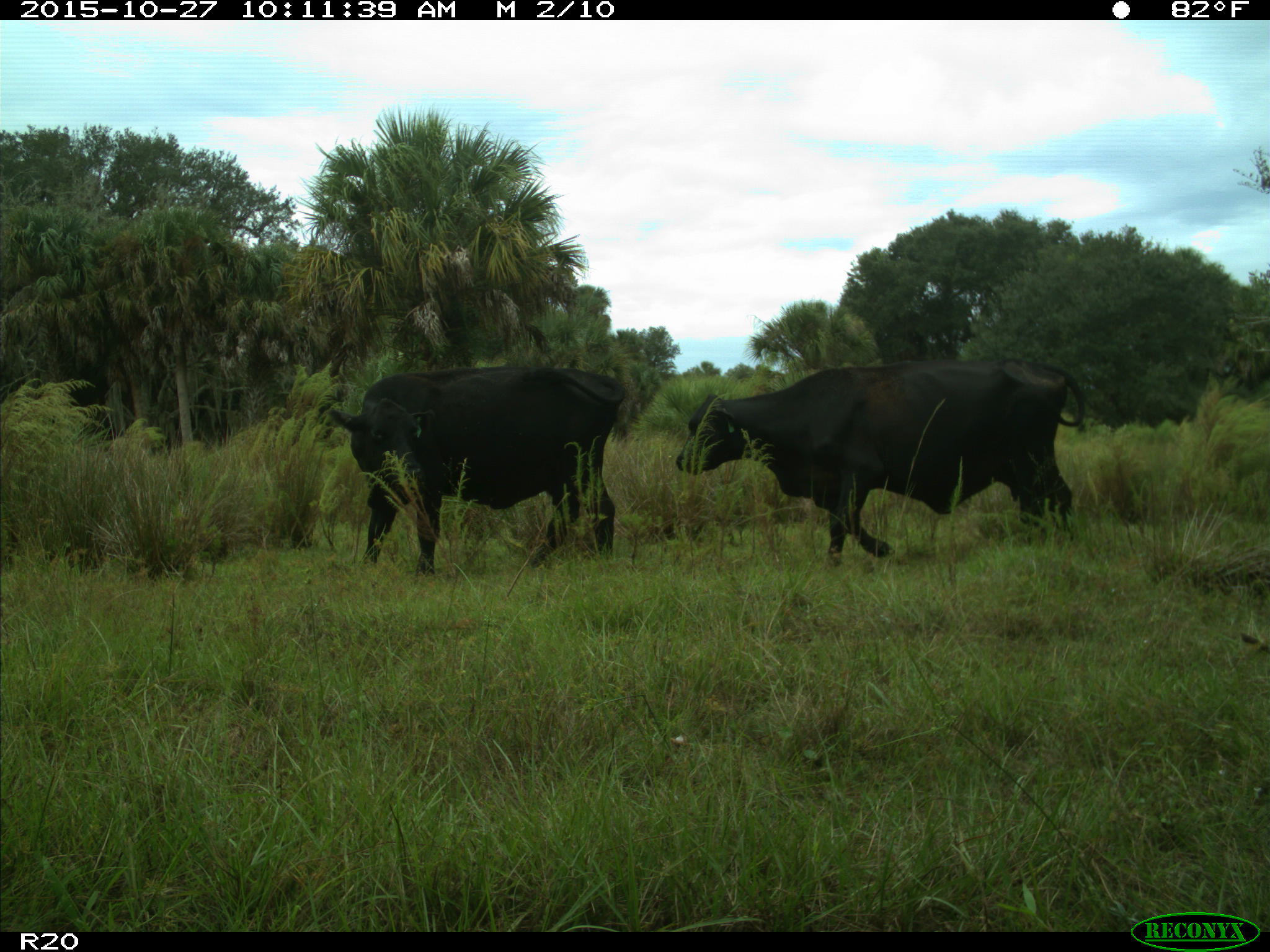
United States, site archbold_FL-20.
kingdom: Animalia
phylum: Chordata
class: Mammalia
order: Artiodactyla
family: Bovidae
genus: Bos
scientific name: Bos taurus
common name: domestic cow